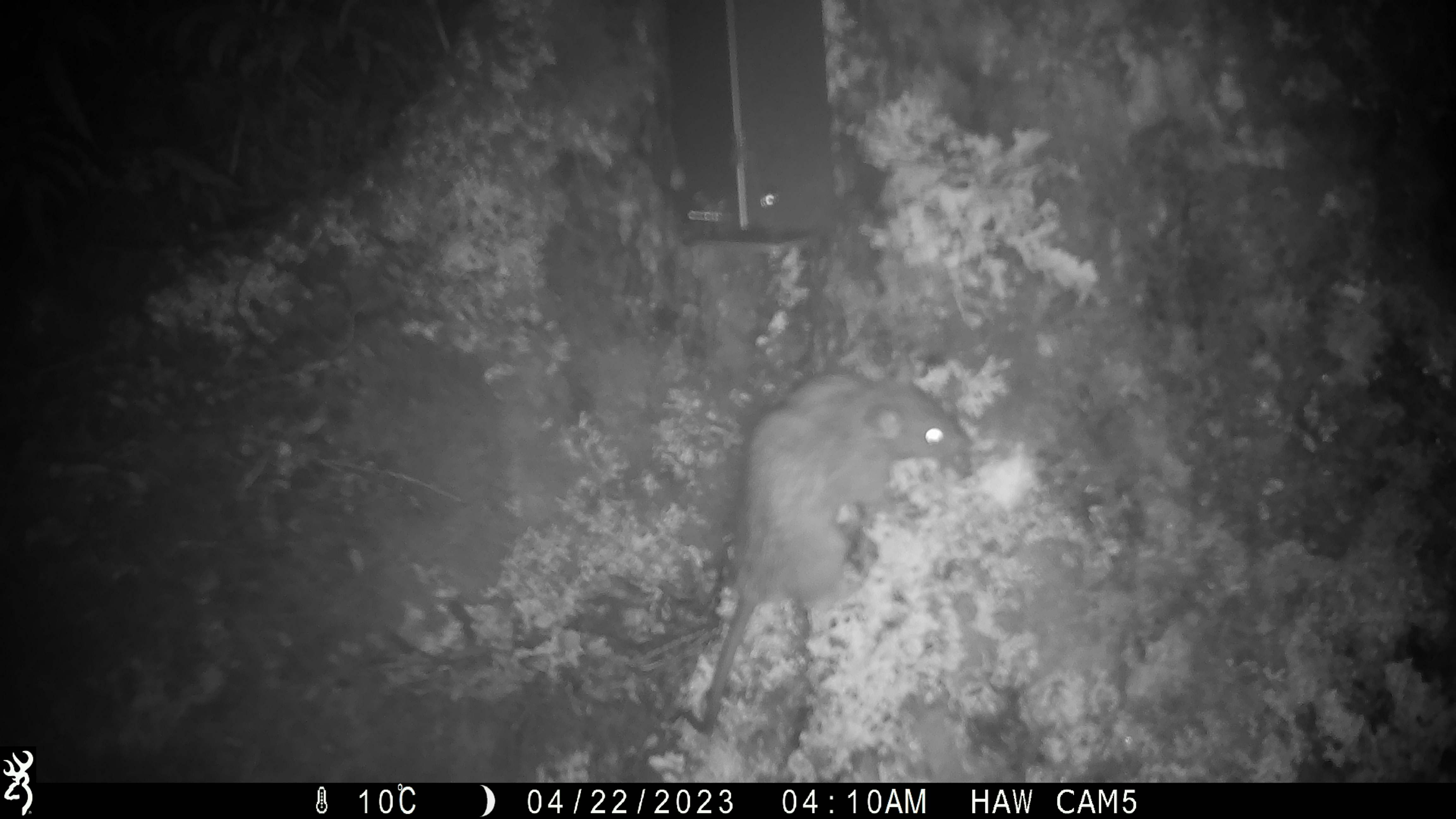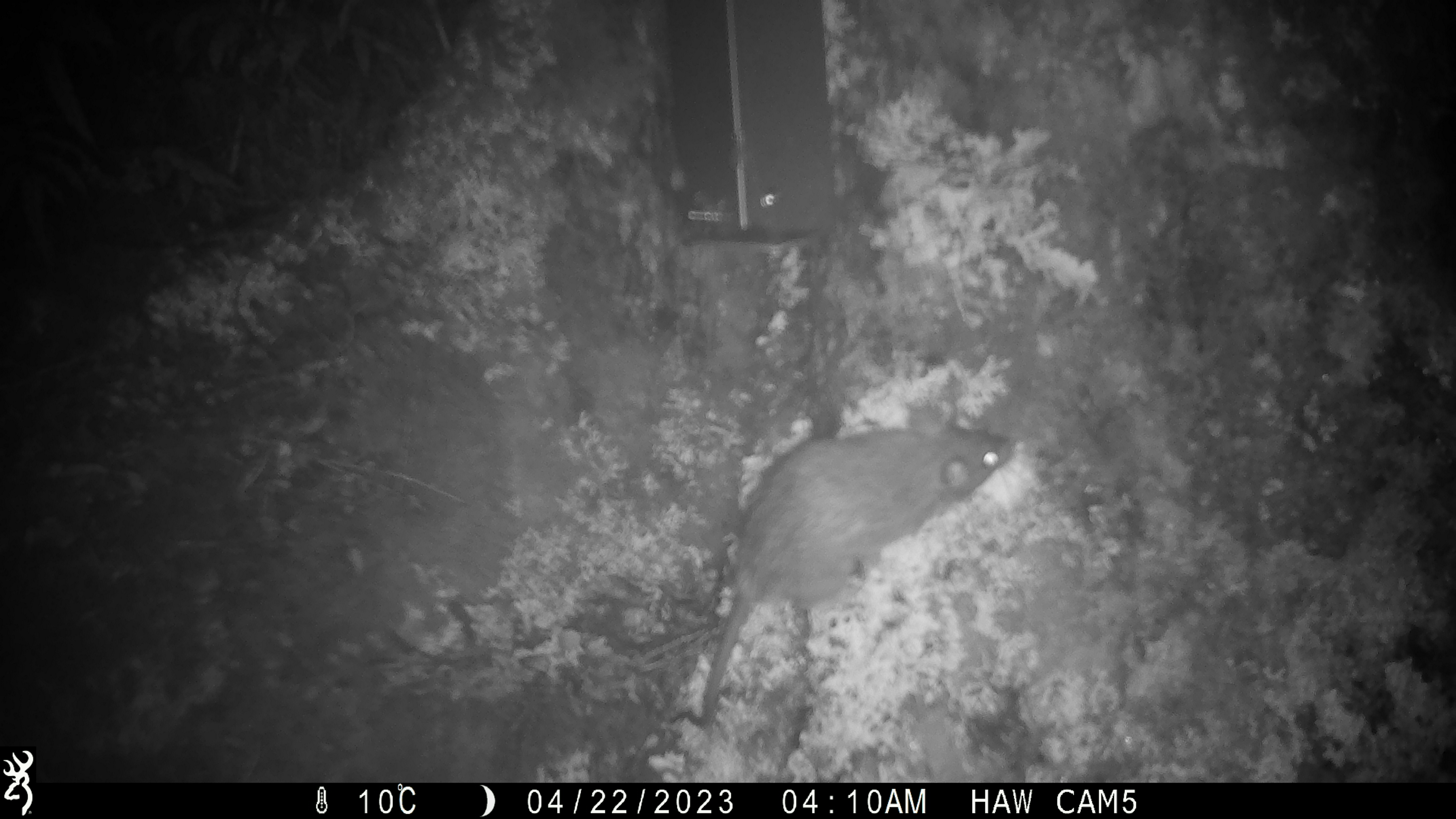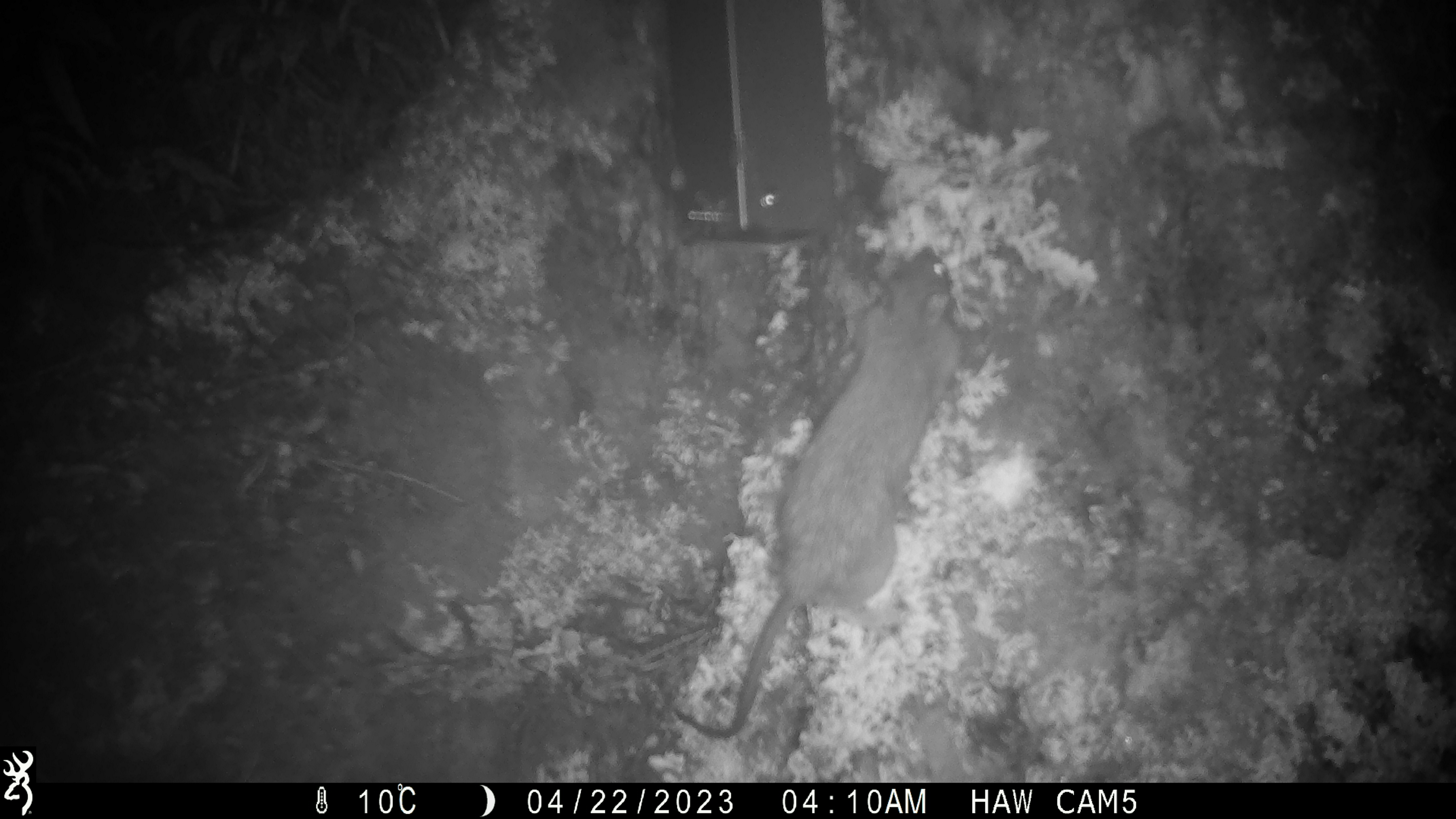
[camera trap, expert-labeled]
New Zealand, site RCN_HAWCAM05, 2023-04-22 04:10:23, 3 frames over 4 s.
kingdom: Animalia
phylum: Chordata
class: Mammalia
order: Rodentia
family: Muridae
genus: Rattus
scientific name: Rattus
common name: rat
Rat (Rattus).